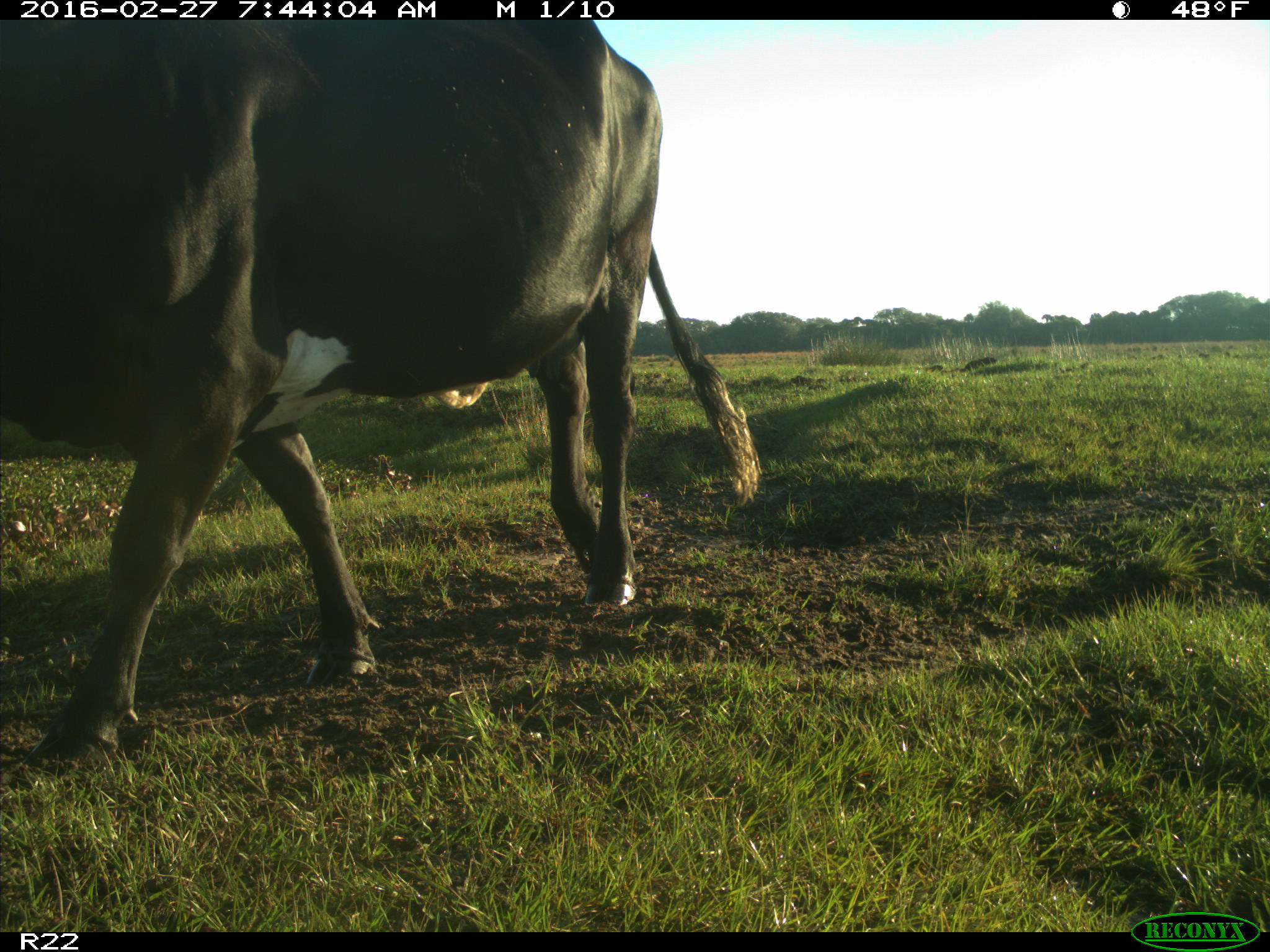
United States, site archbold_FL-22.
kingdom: Animalia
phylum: Chordata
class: Mammalia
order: Artiodactyla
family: Bovidae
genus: Bos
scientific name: Bos taurus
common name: domestic cow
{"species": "Bos taurus (domestic cow)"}